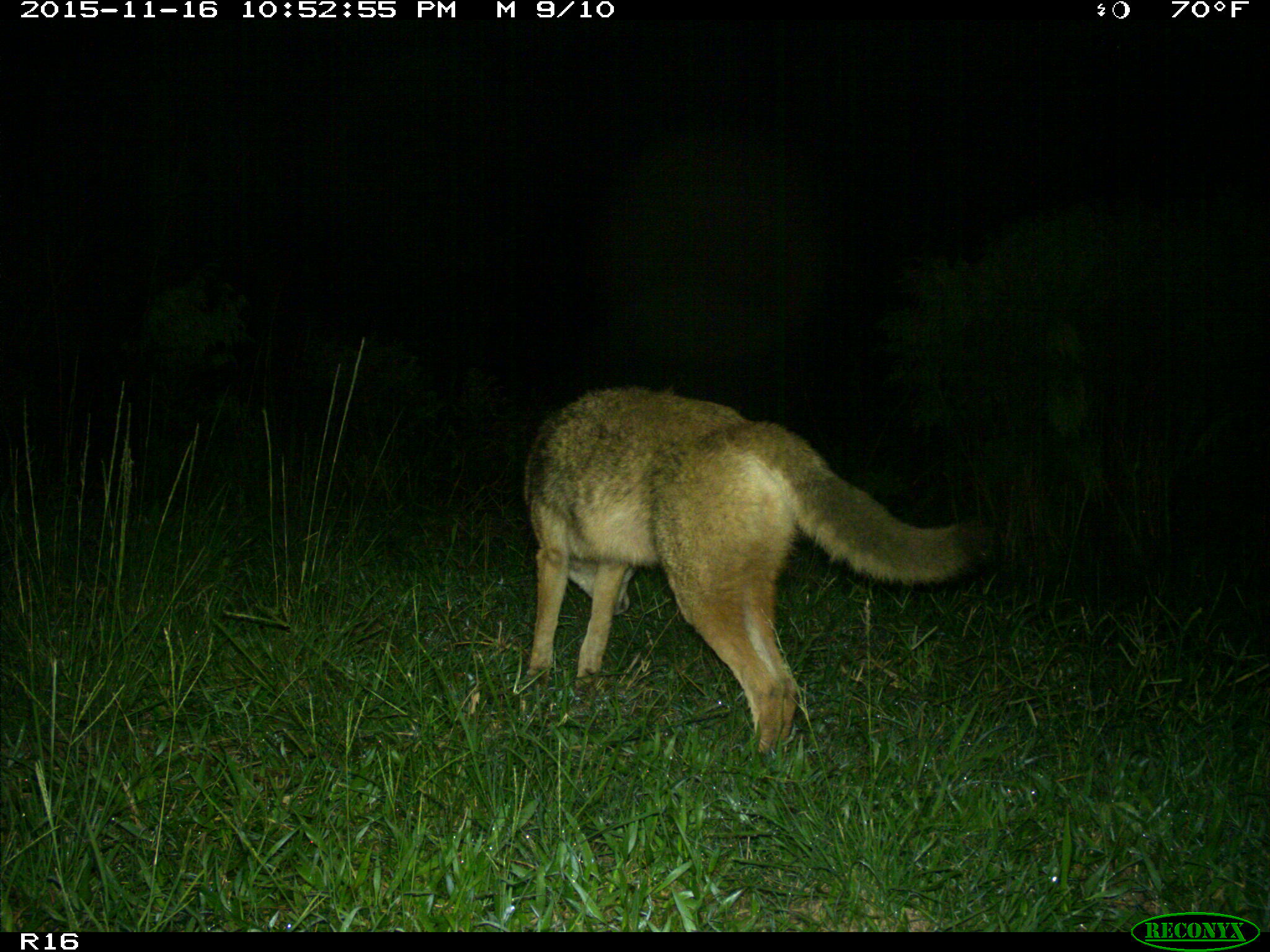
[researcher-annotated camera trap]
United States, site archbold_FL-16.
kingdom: Animalia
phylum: Chordata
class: Mammalia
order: Carnivora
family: Canidae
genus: Canis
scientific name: Canis latrans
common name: coyote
Canis latrans (coyote).